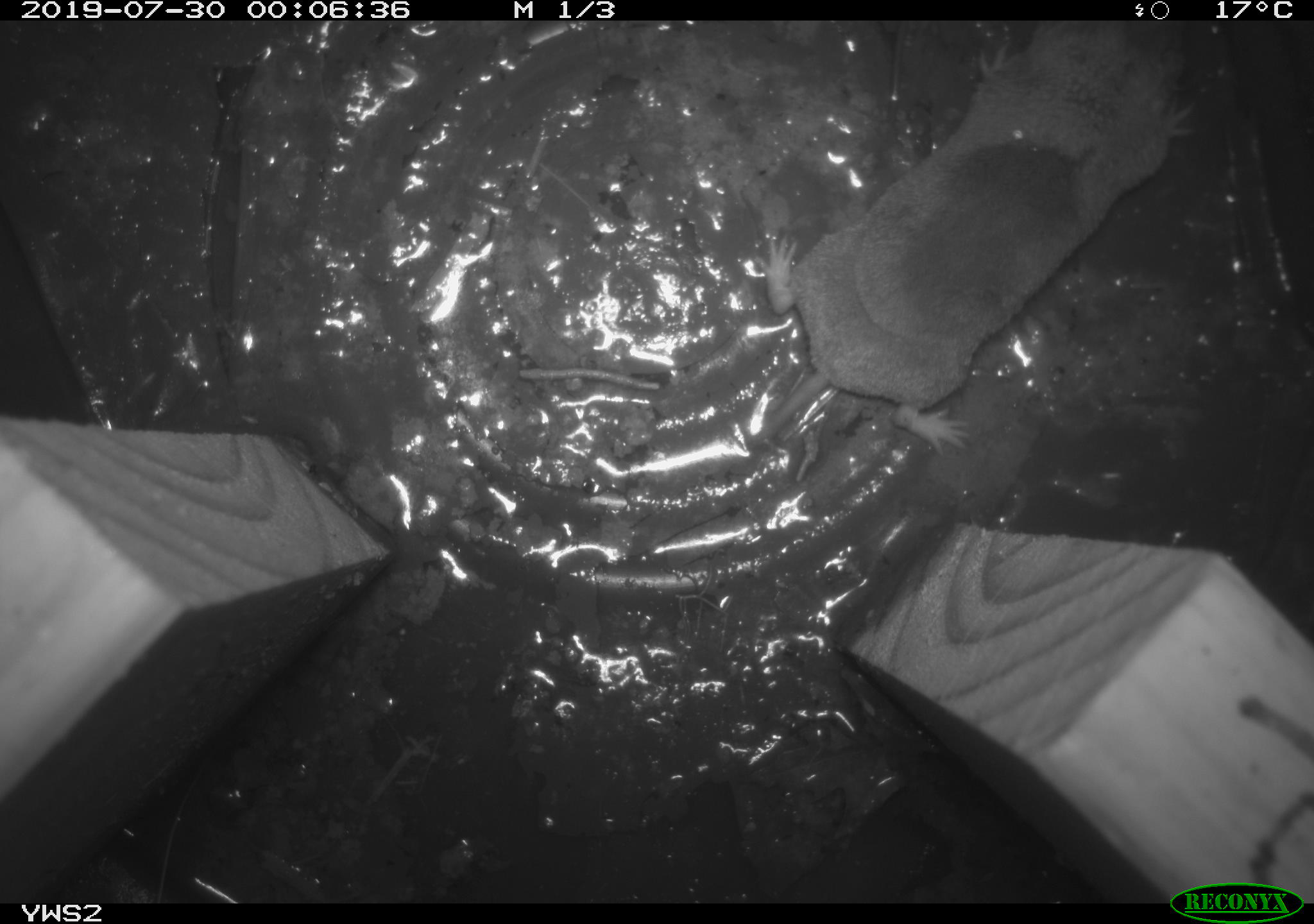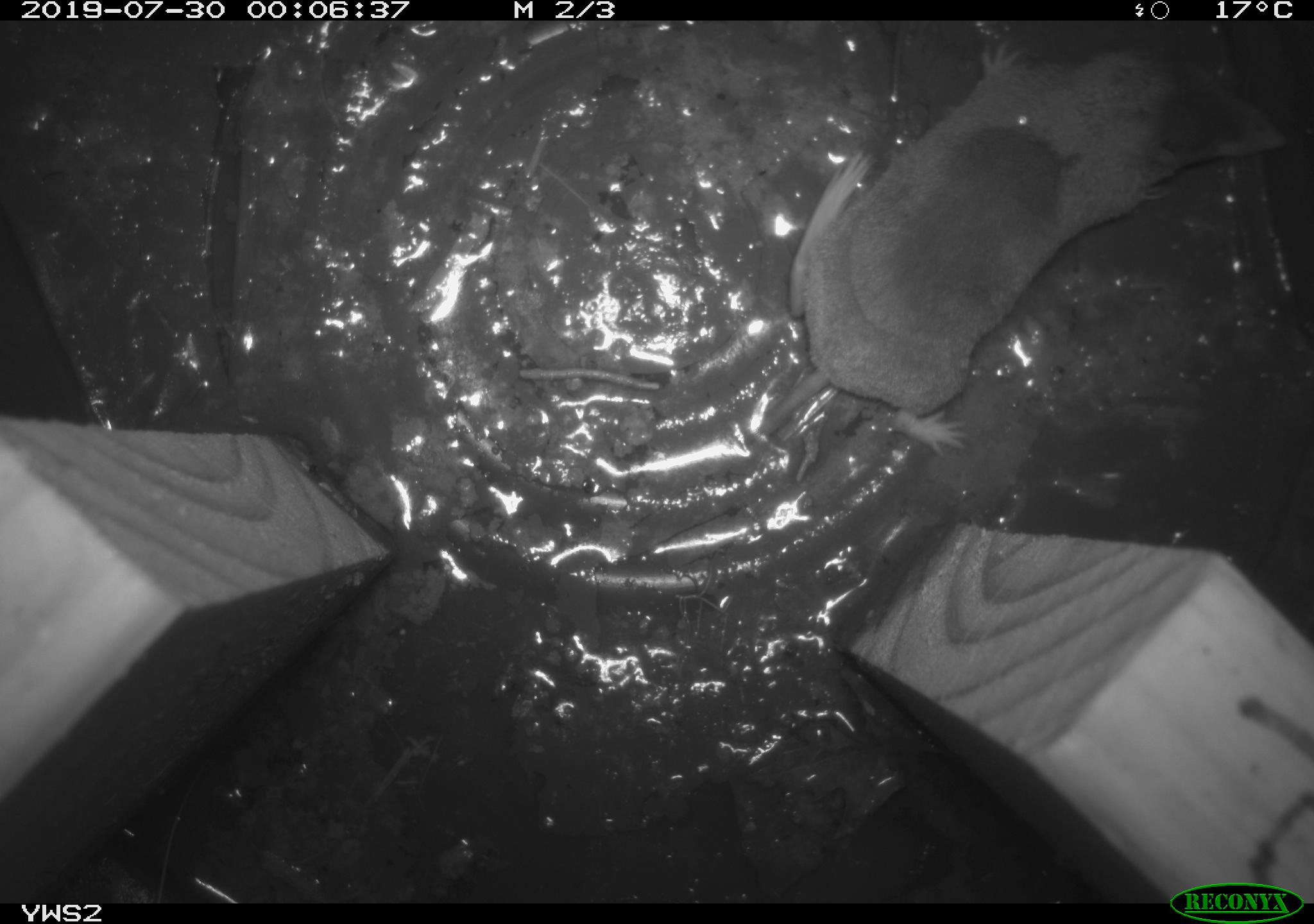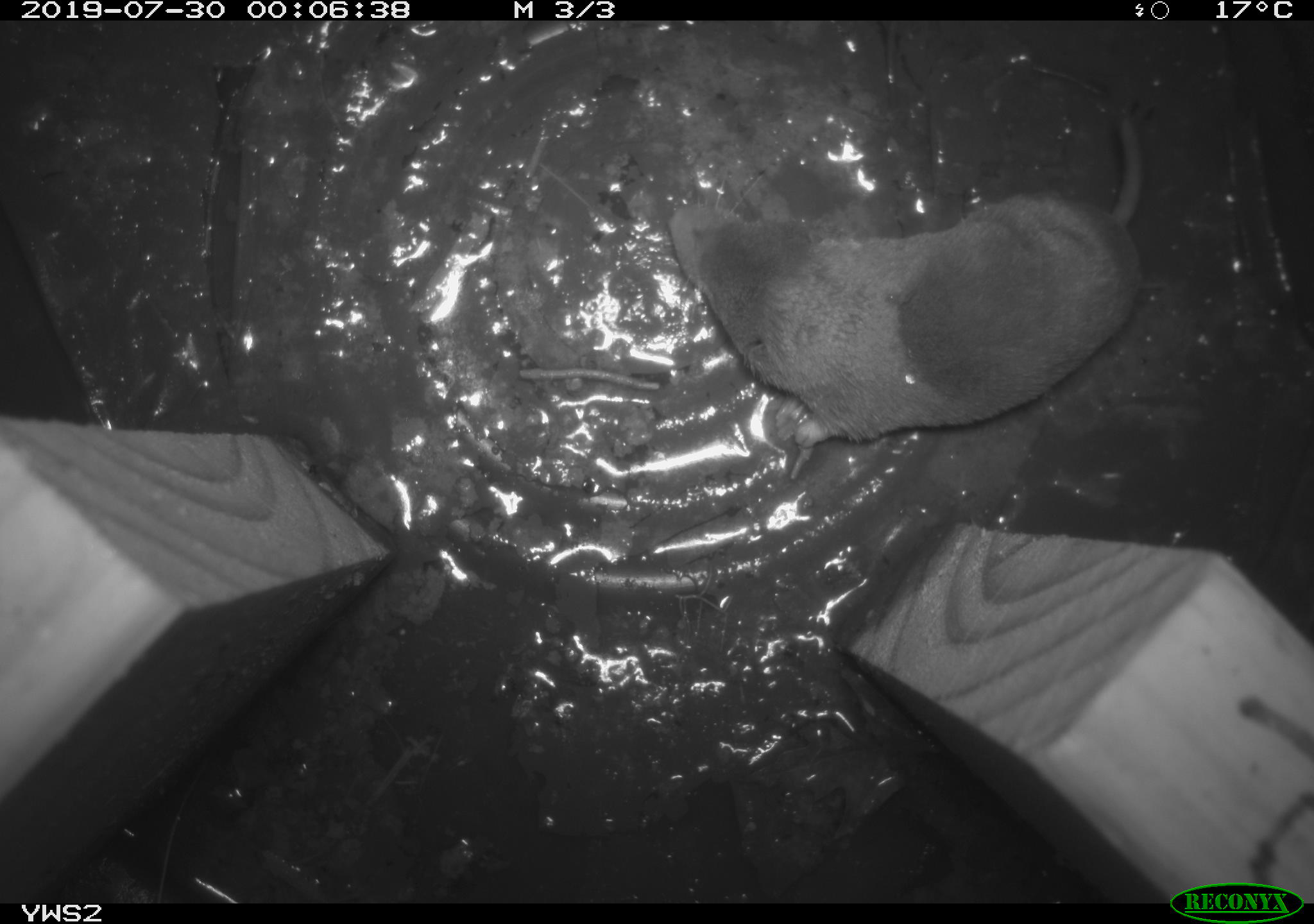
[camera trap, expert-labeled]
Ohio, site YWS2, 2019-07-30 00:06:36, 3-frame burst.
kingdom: Animalia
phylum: Chordata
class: Mammalia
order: Eulipotyphla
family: Soricidae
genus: Blarina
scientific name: Blarina brevicauda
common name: northern short-tailed shrew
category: n. short-tailed shrew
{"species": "n. short-tailed shrew (northern short-tailed shrew) (Blarina brevicauda)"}